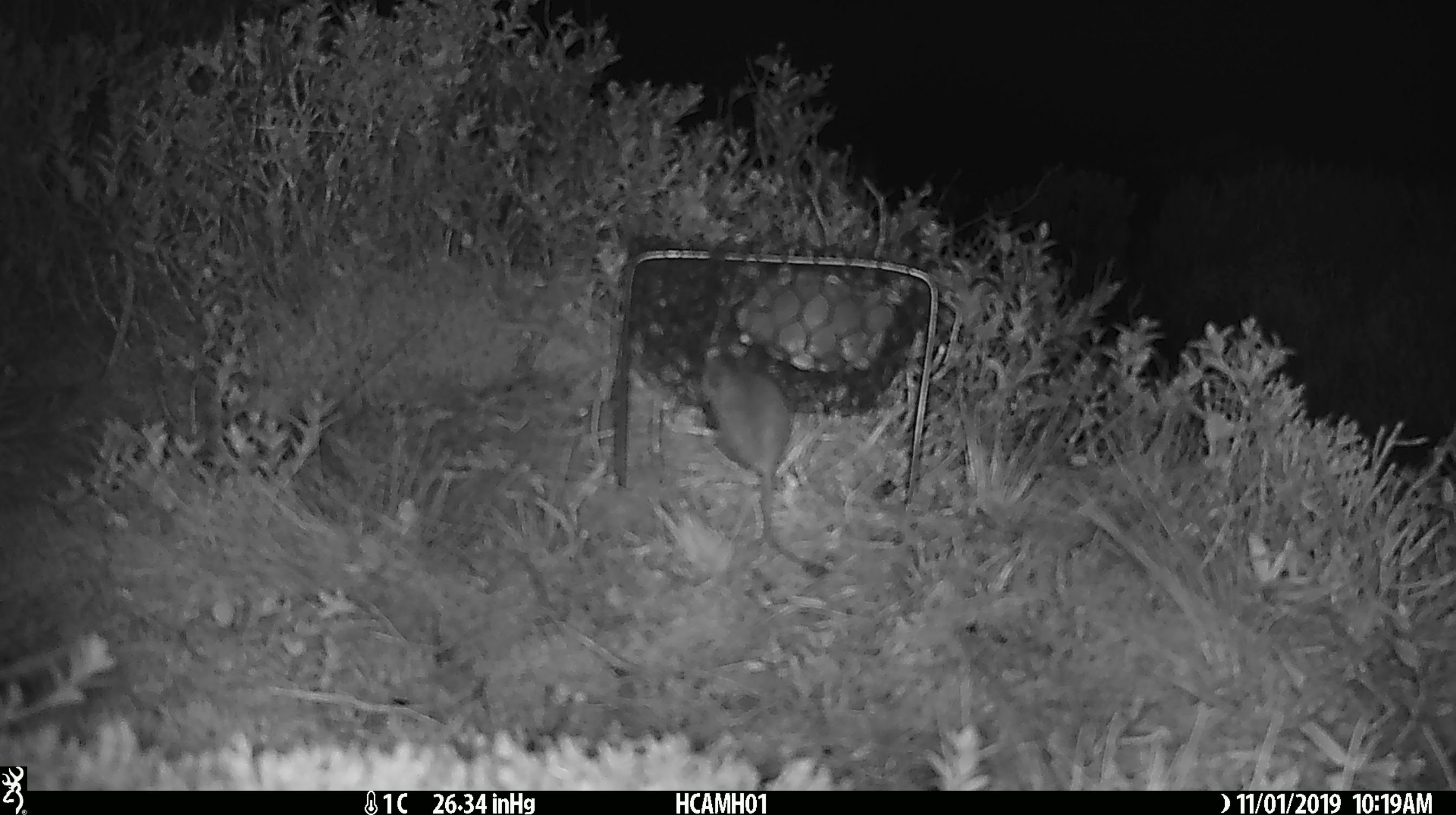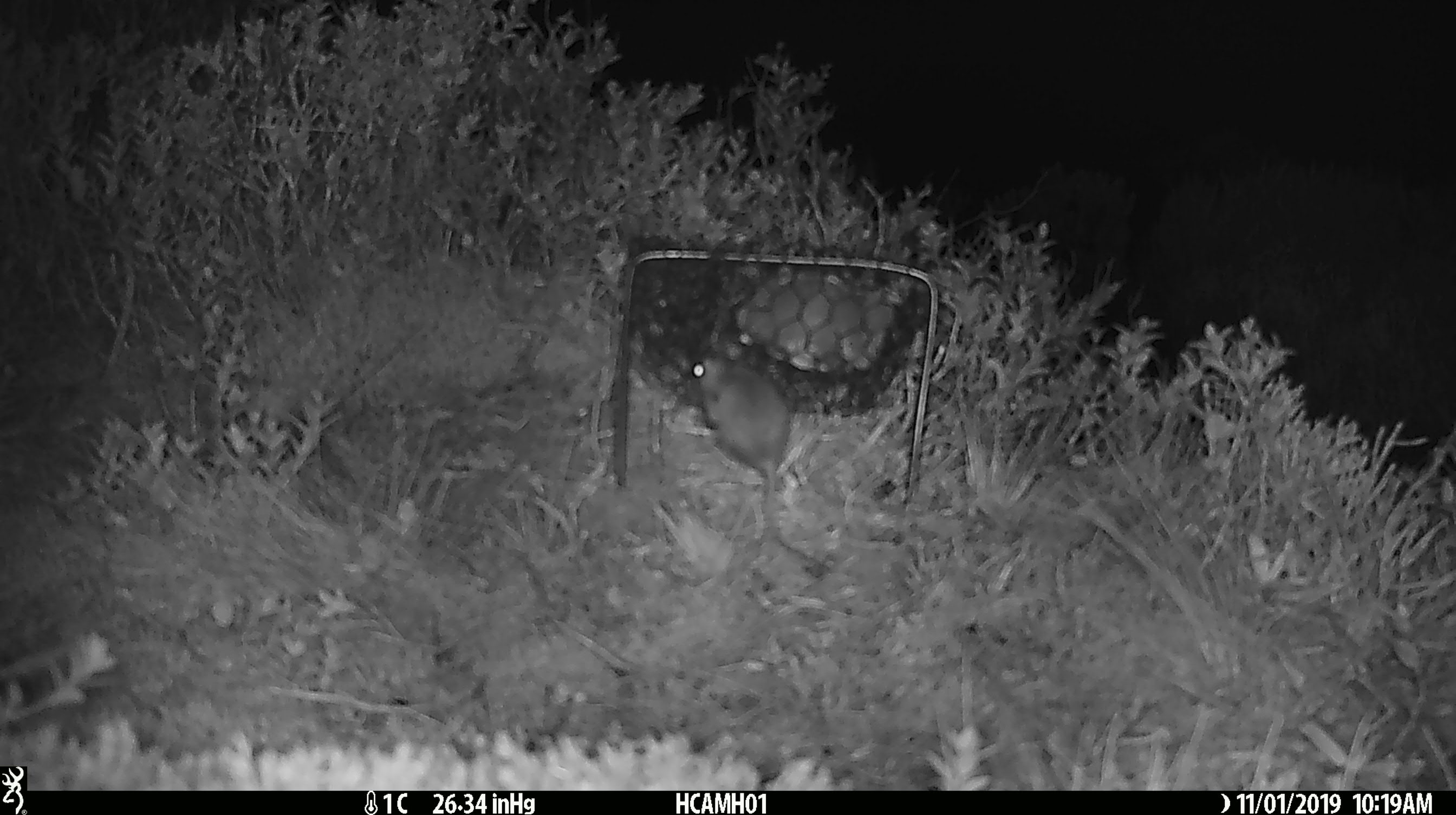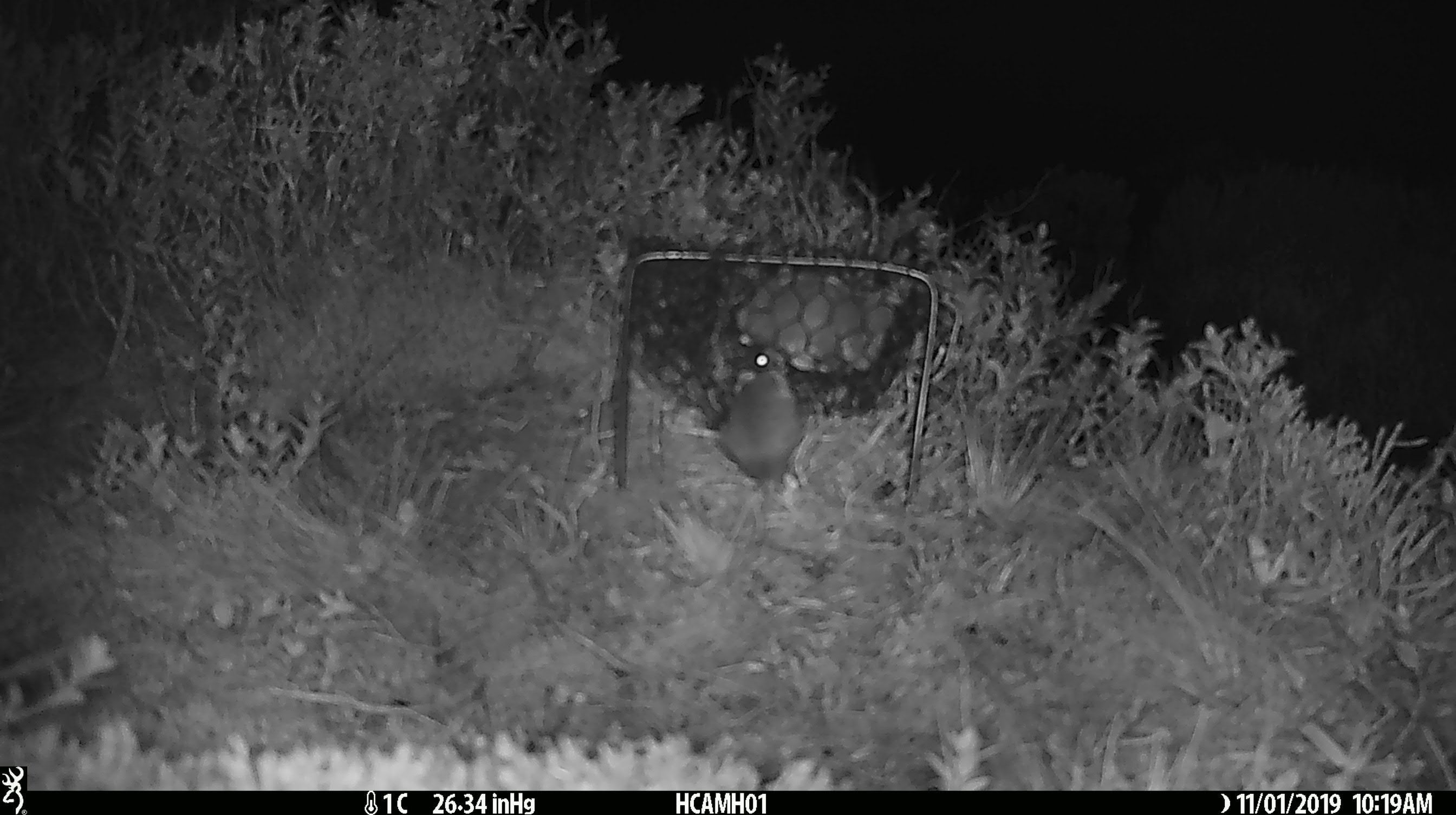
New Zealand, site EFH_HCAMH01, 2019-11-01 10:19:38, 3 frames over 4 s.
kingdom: Animalia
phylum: Chordata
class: Mammalia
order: Rodentia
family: Muridae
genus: Mus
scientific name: Mus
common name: mouse